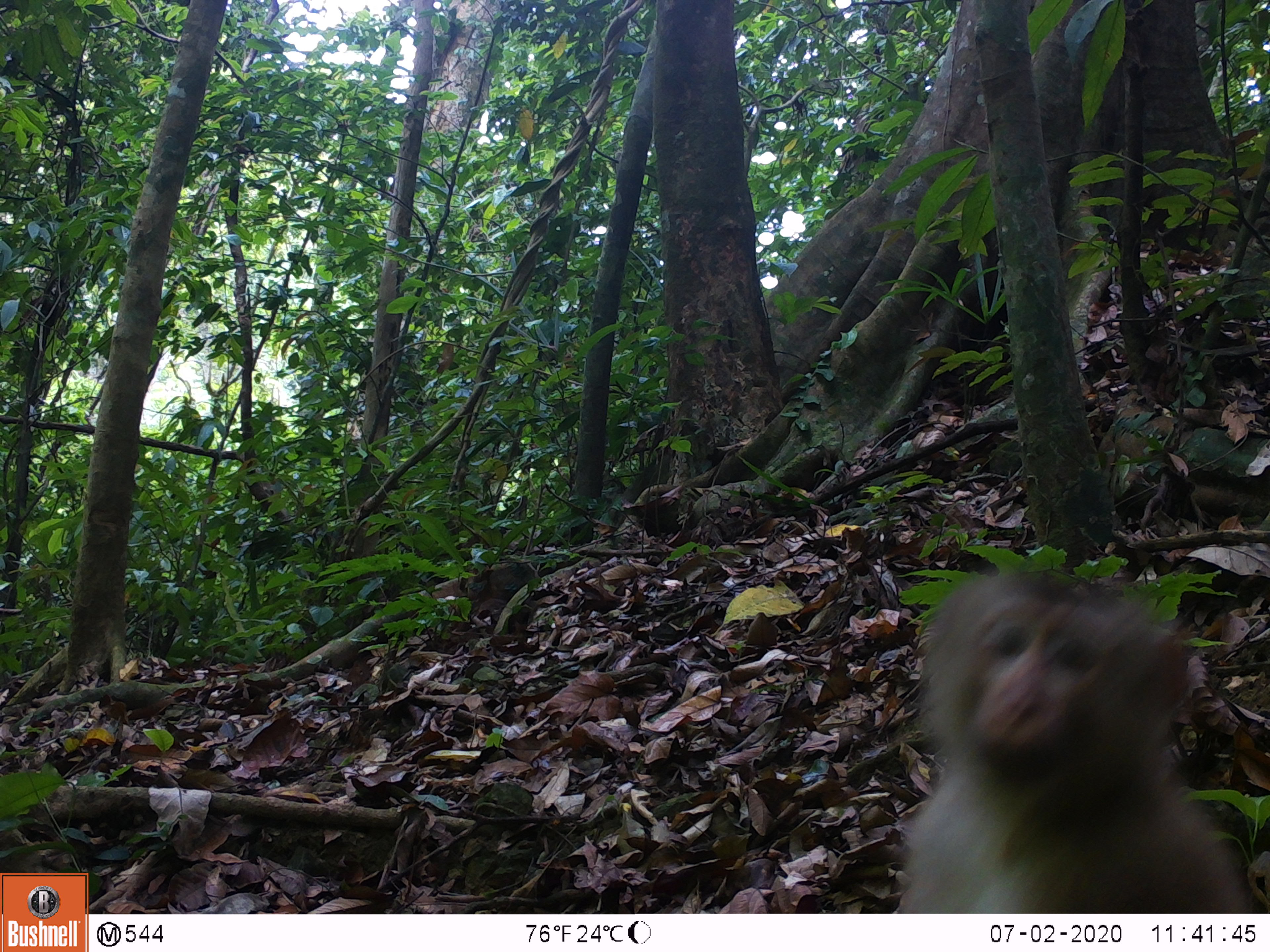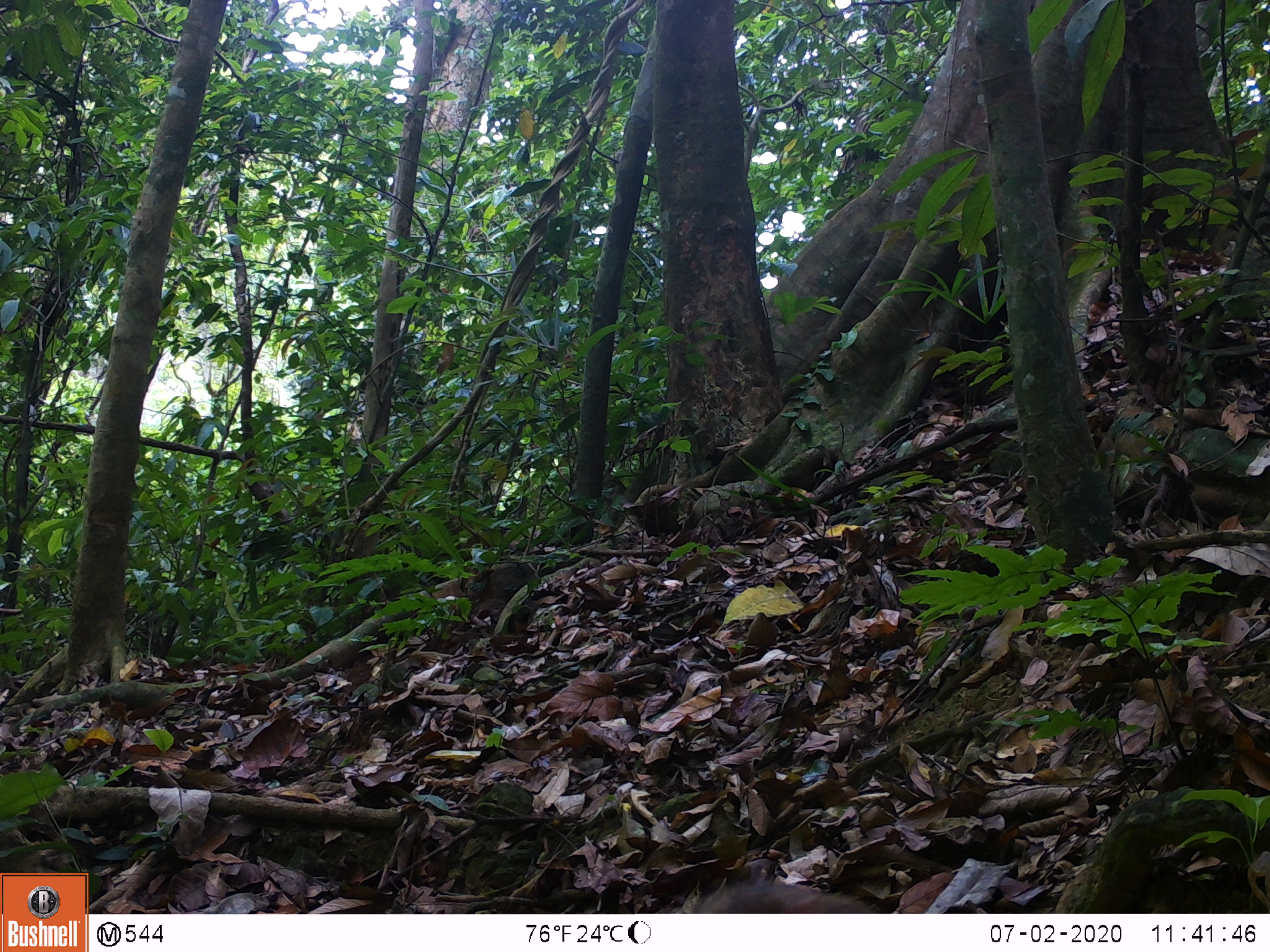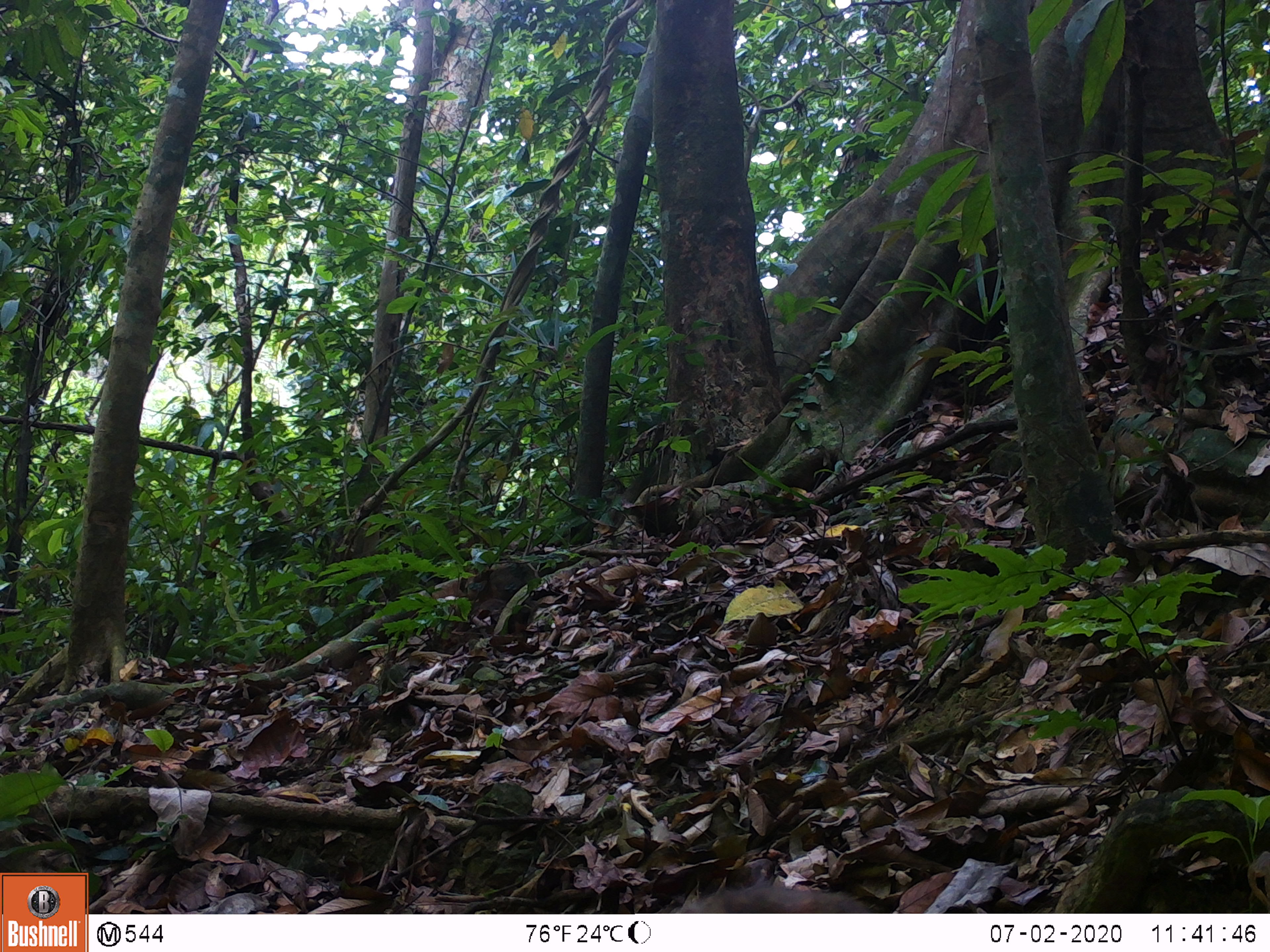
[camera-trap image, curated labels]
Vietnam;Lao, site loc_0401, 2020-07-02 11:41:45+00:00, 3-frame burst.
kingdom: Animalia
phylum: Chordata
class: Mammalia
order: Primates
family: Cercopithecidae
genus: Macaca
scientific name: Macaca nemestrina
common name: pig-tailed macaque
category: pig tailed macaque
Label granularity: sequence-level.